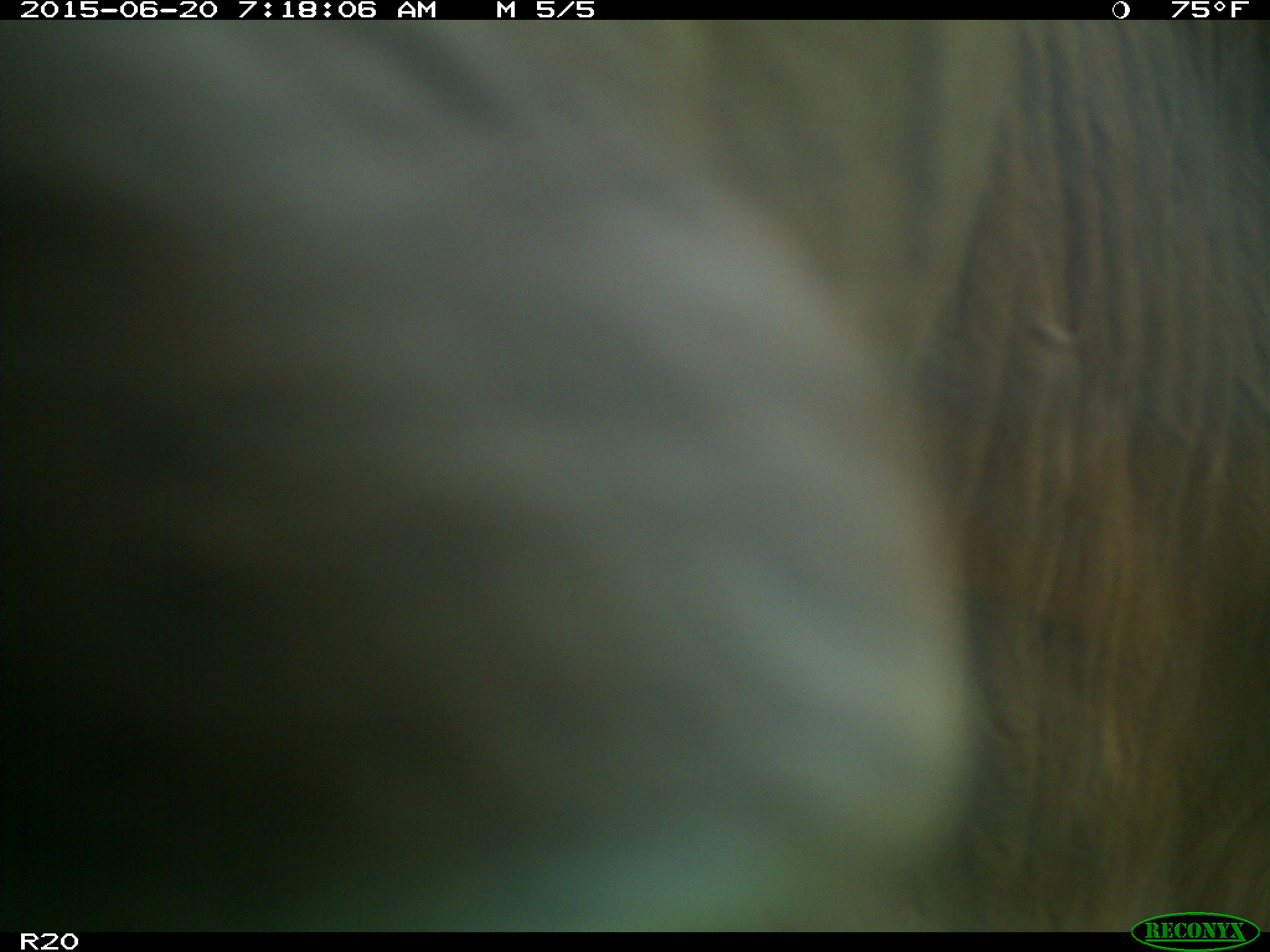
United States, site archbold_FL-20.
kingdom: Animalia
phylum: Chordata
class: Mammalia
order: Artiodactyla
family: Bovidae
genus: Bos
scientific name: Bos taurus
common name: domestic cow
Bos taurus (domestic cow).